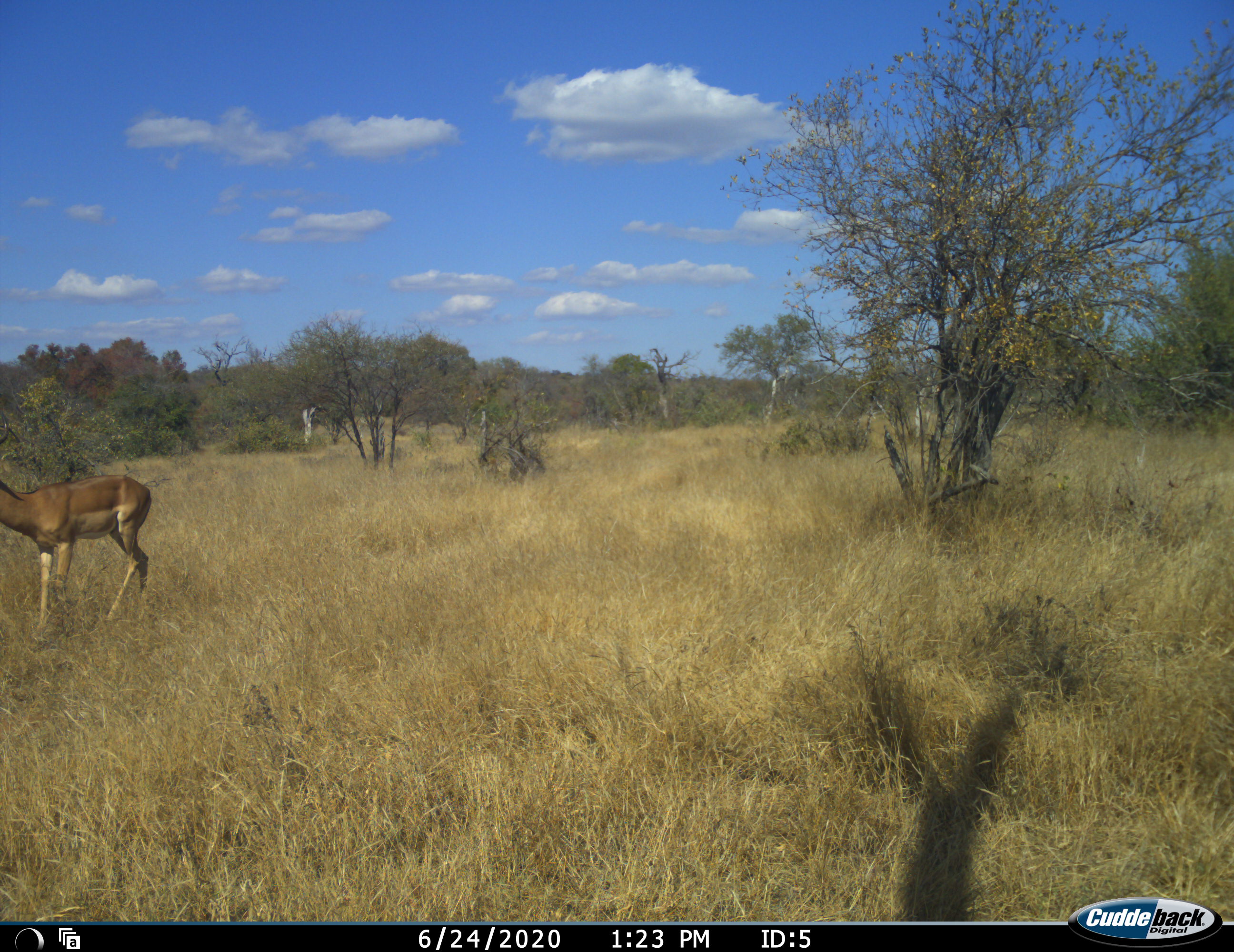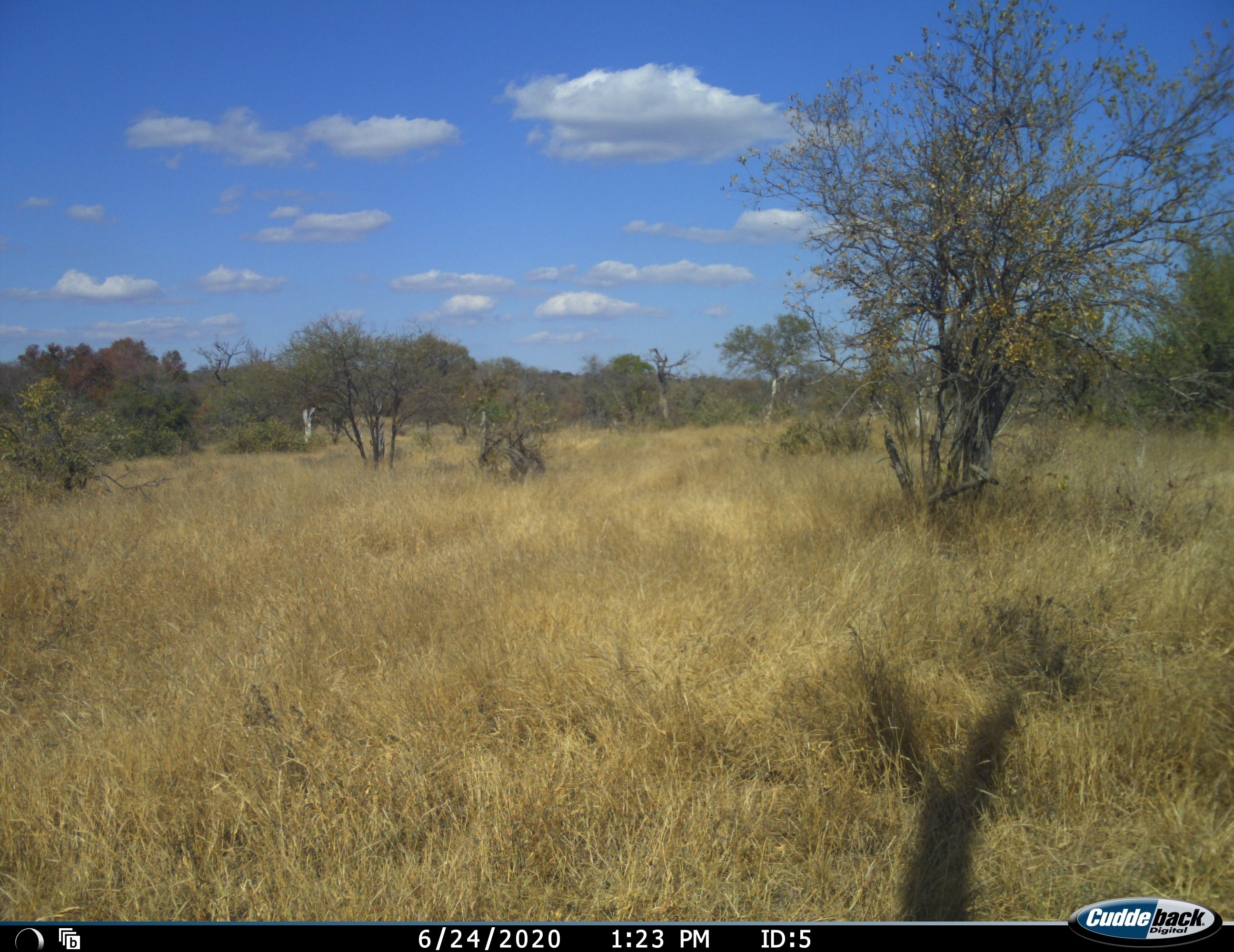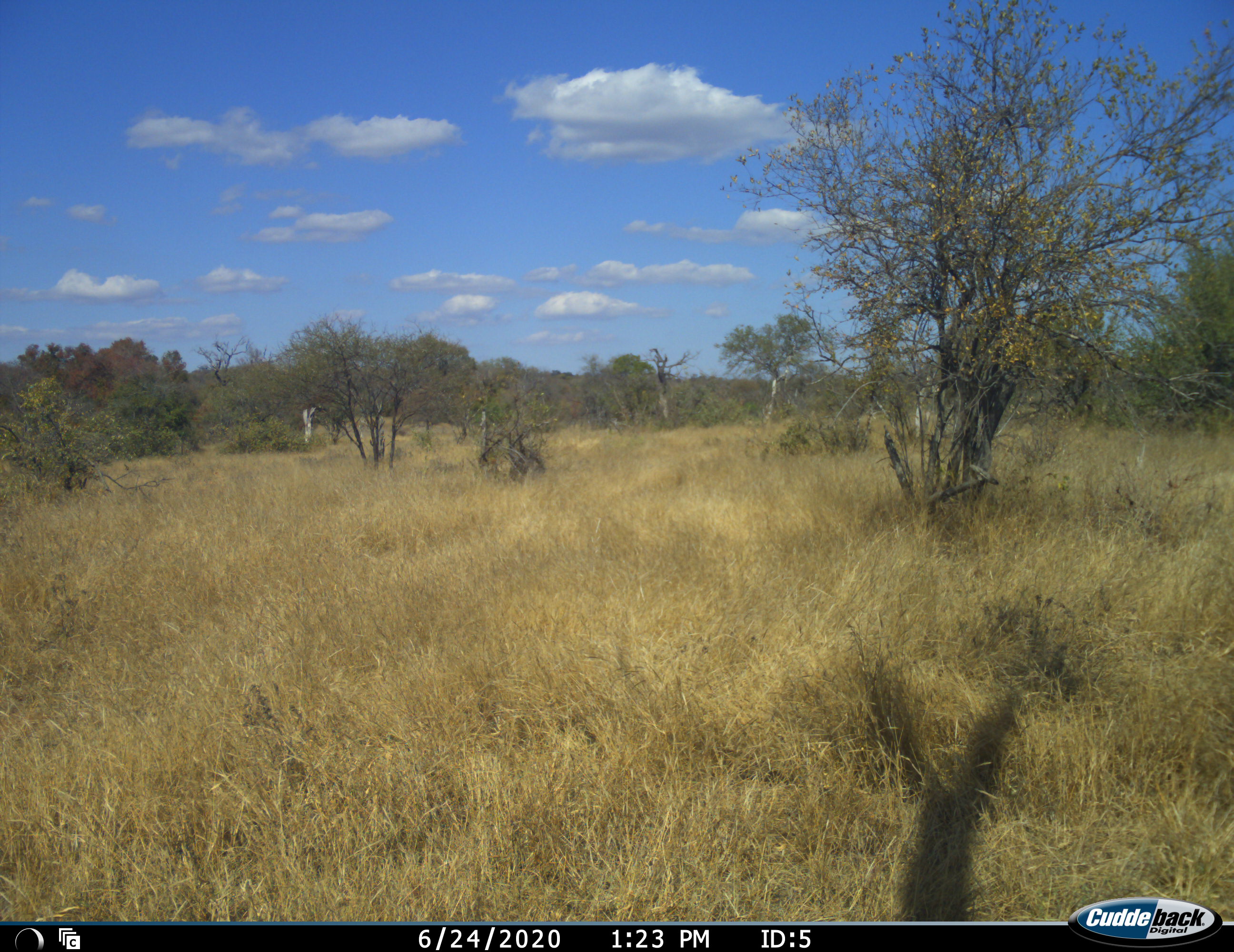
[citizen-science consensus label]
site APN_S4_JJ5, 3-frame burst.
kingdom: Animalia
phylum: Chordata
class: Mammalia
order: Artiodactyla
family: Bovidae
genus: Aepyceros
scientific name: Aepyceros melampus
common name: impala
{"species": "impala (Aepyceros melampus)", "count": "1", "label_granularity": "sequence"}